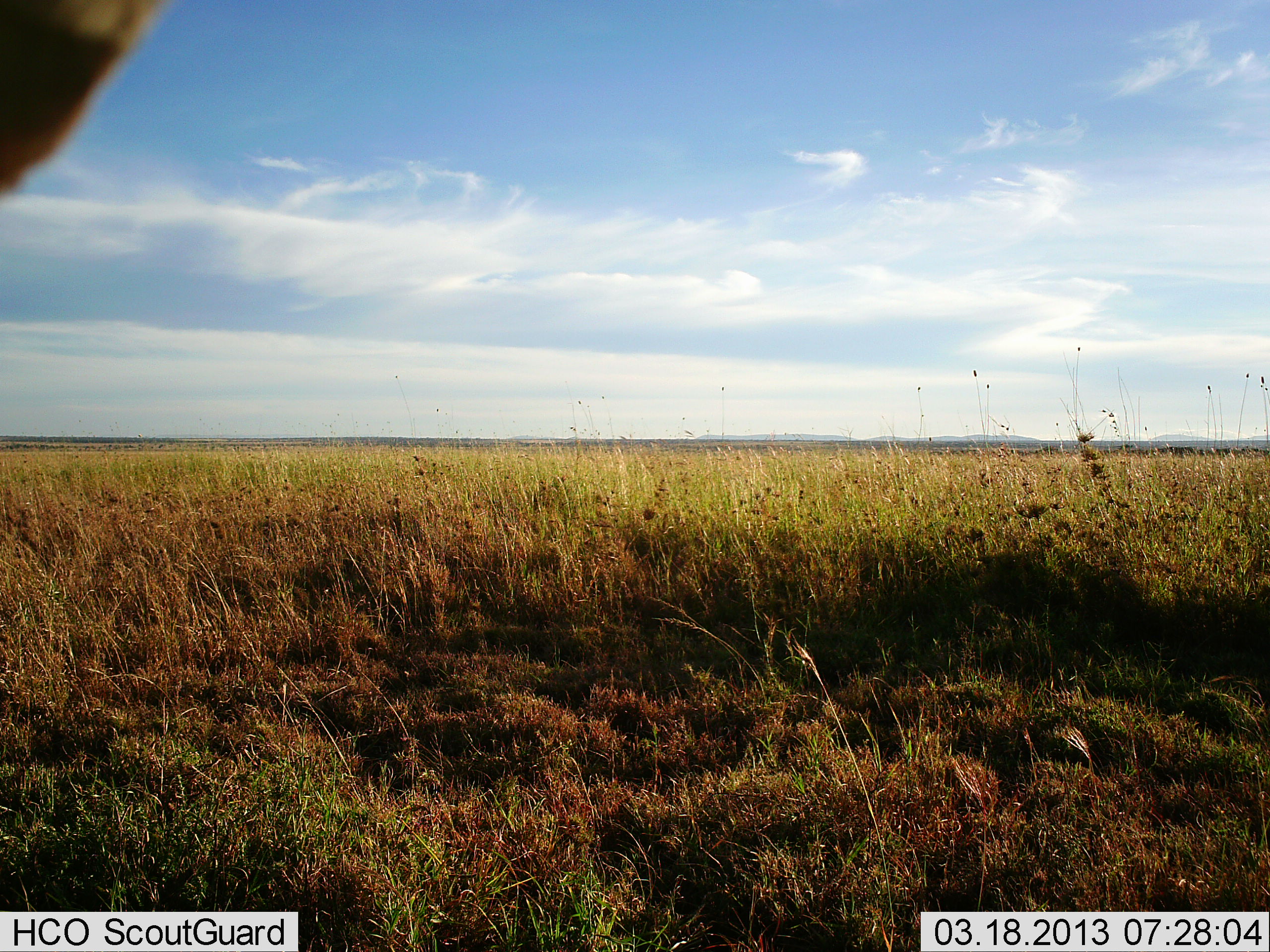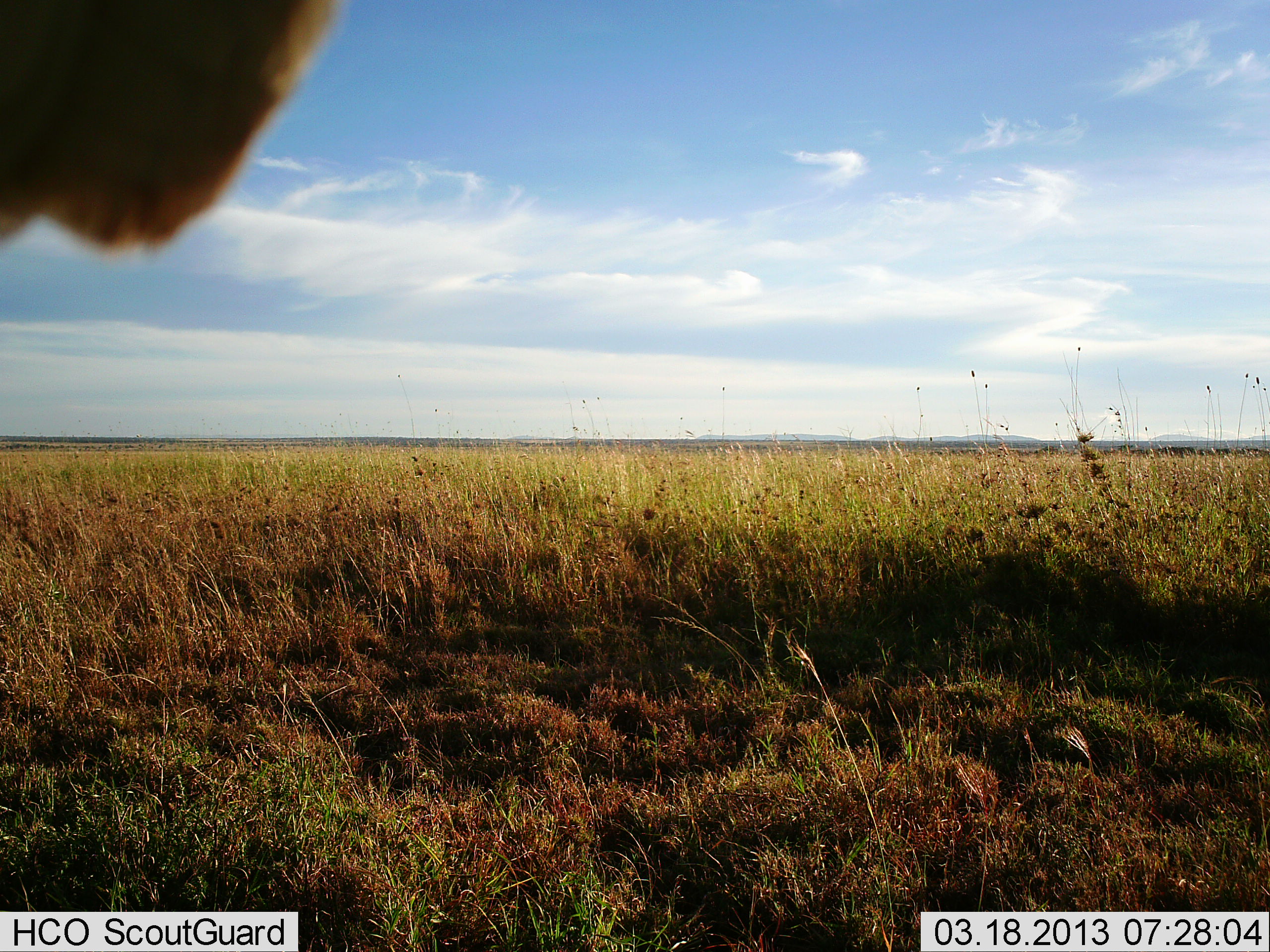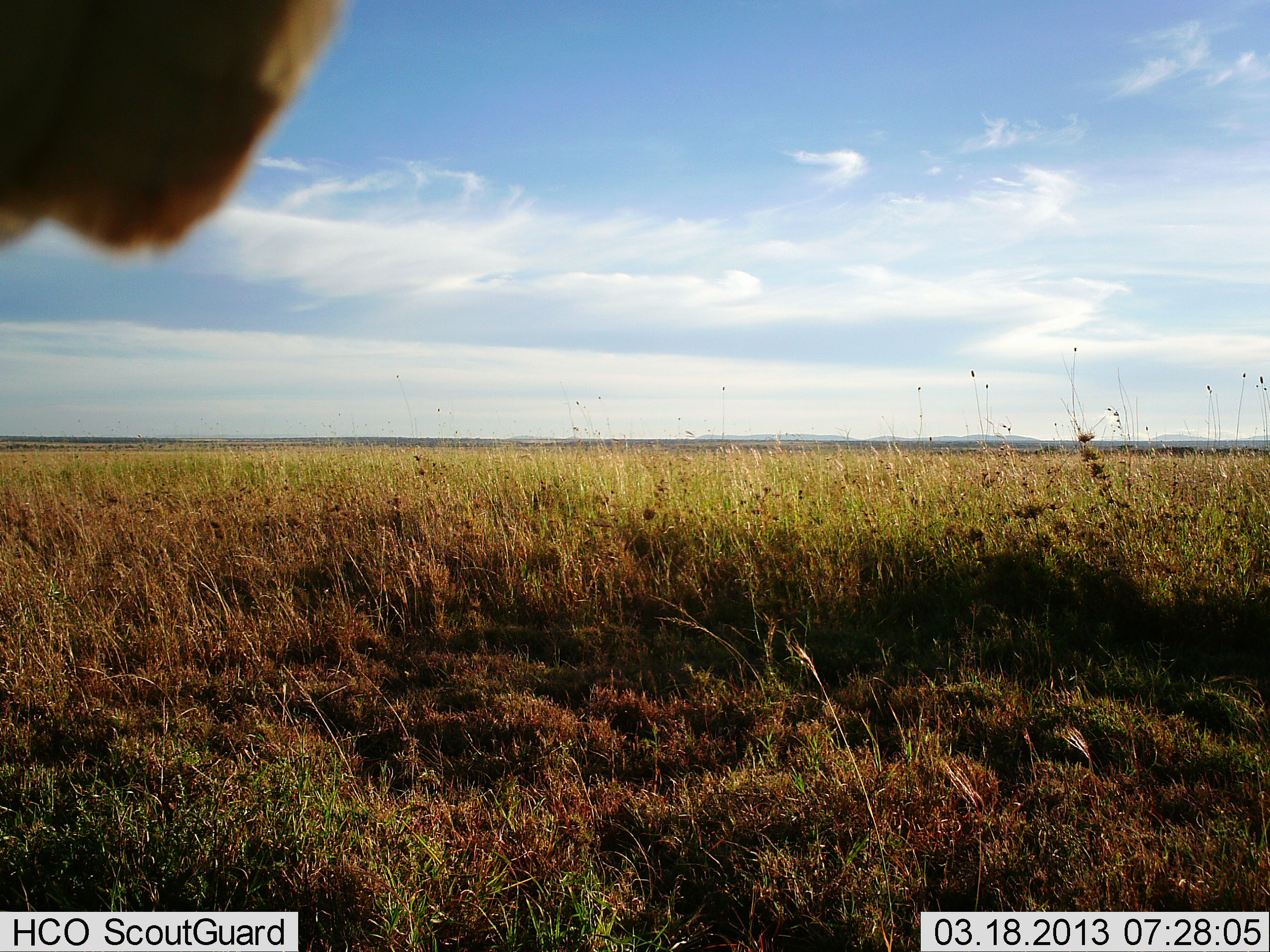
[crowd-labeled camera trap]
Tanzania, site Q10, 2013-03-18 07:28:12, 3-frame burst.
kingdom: Animalia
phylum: Chordata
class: Aves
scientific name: Aves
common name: bird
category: otherbird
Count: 1.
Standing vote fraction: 50%.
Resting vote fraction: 50%.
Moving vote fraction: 0%.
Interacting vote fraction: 0%.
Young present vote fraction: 0%.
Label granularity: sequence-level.